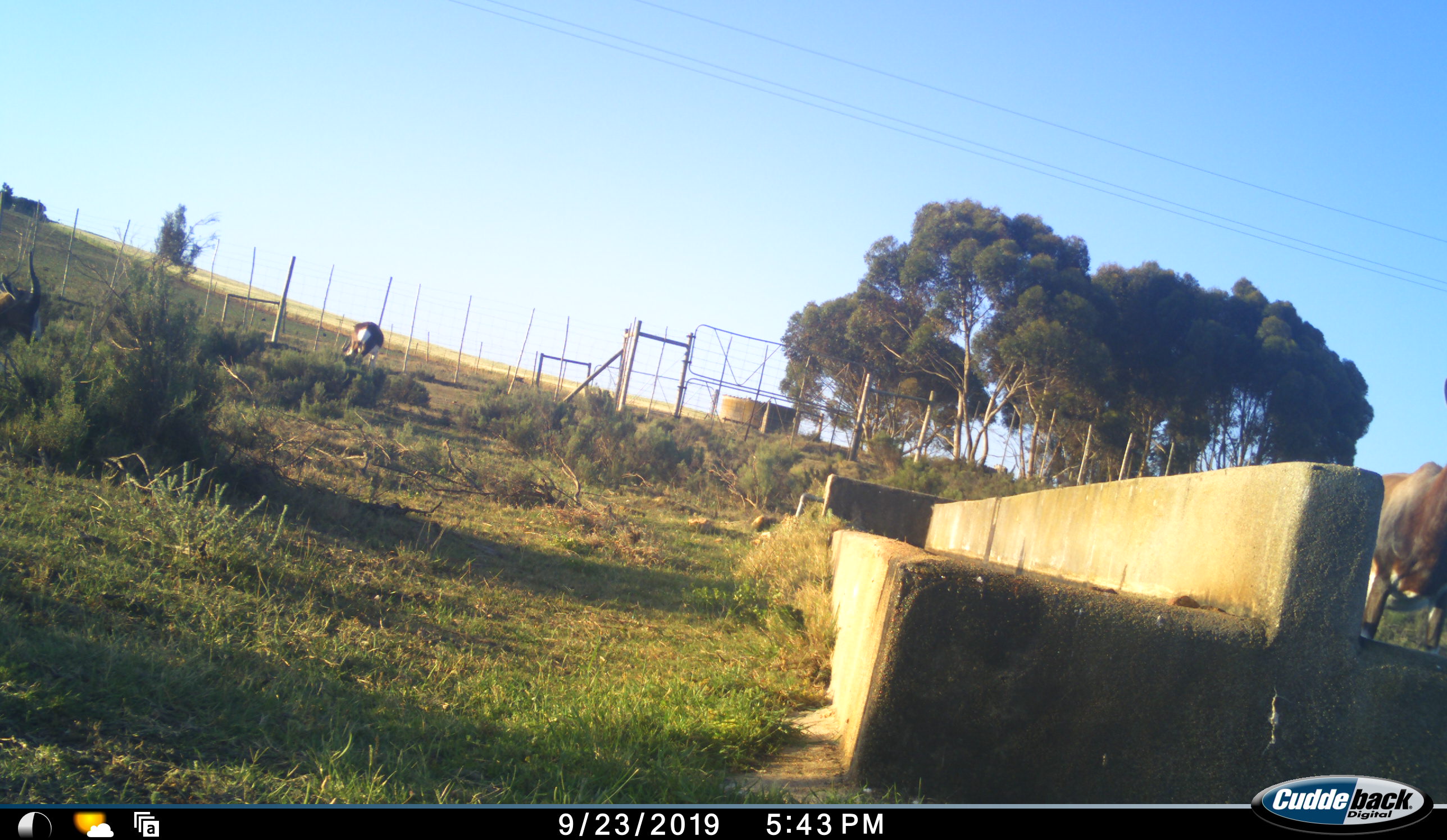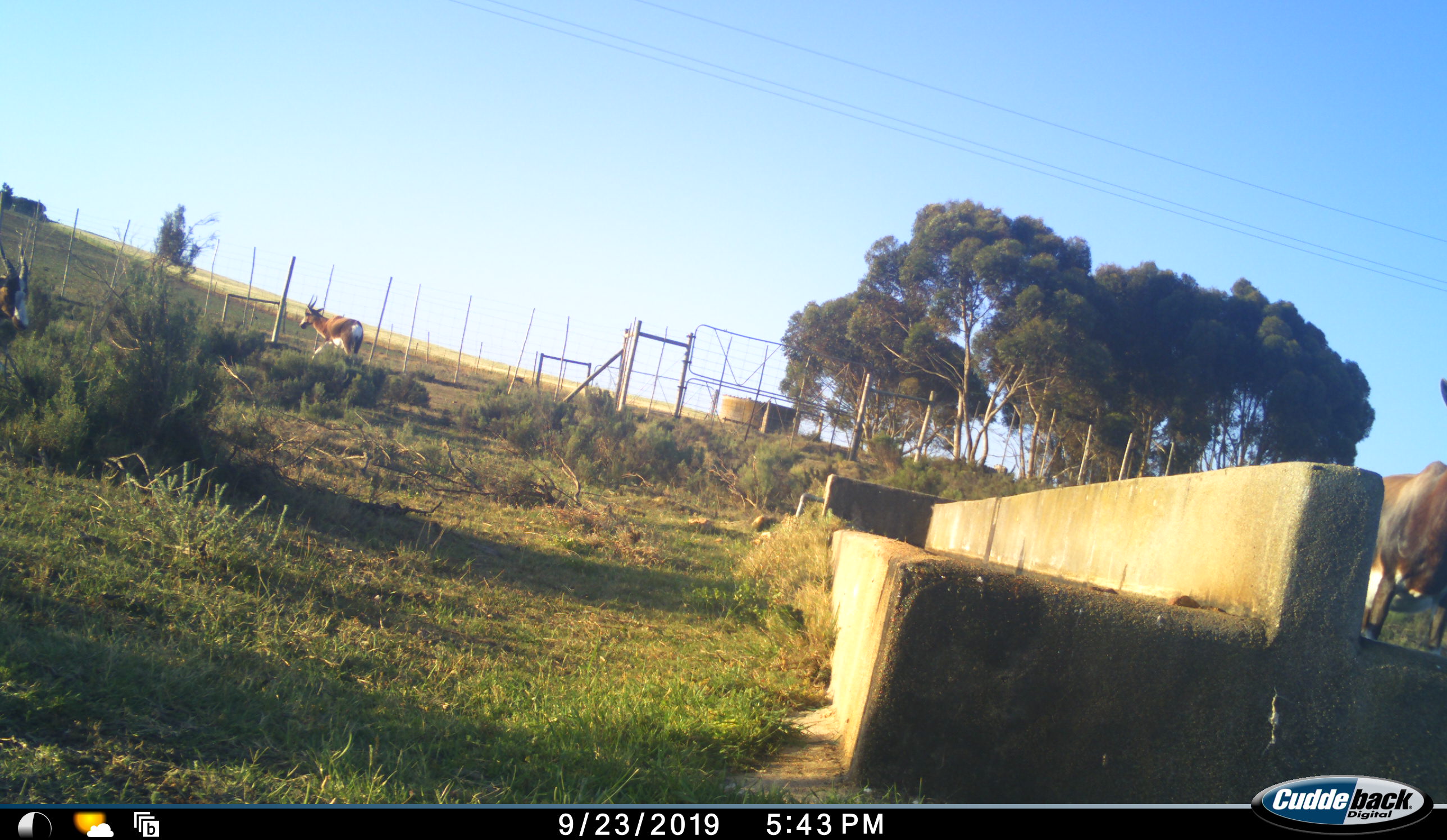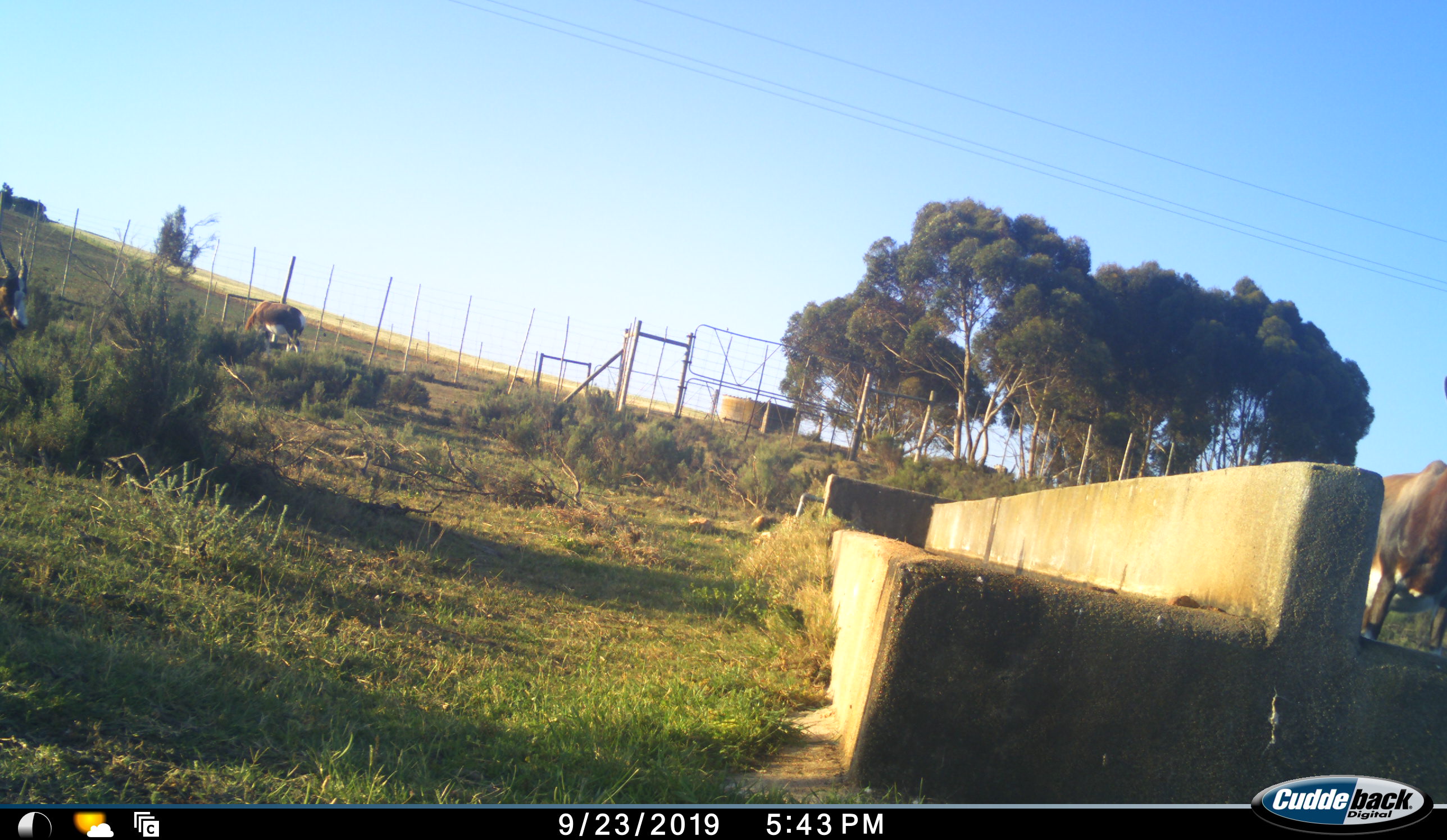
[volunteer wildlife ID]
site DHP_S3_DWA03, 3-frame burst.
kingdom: Animalia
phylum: Chordata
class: Mammalia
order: Artiodactyla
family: Bovidae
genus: Damaliscus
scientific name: Damaliscus pygargus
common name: bontebok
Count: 3.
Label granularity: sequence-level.